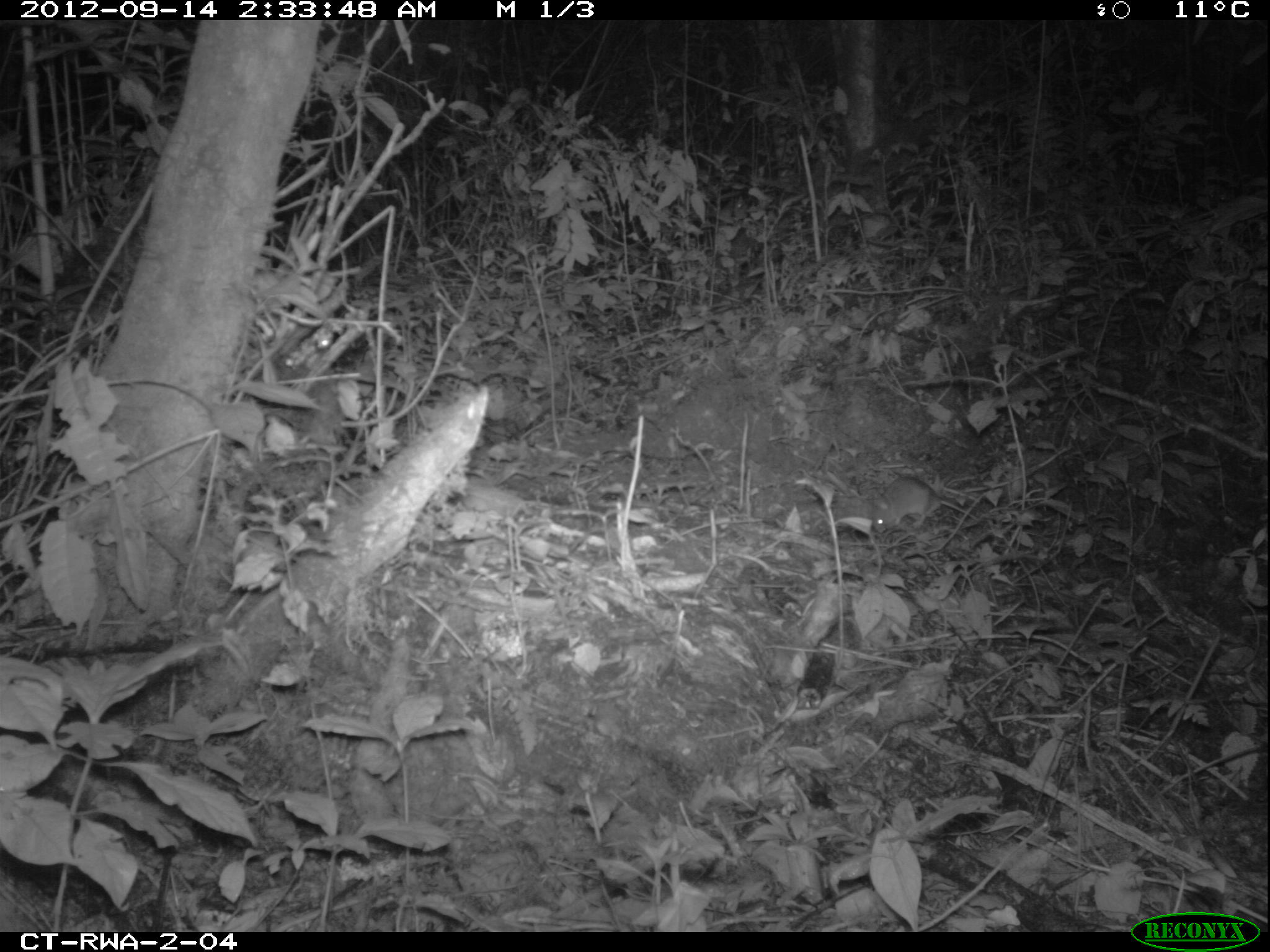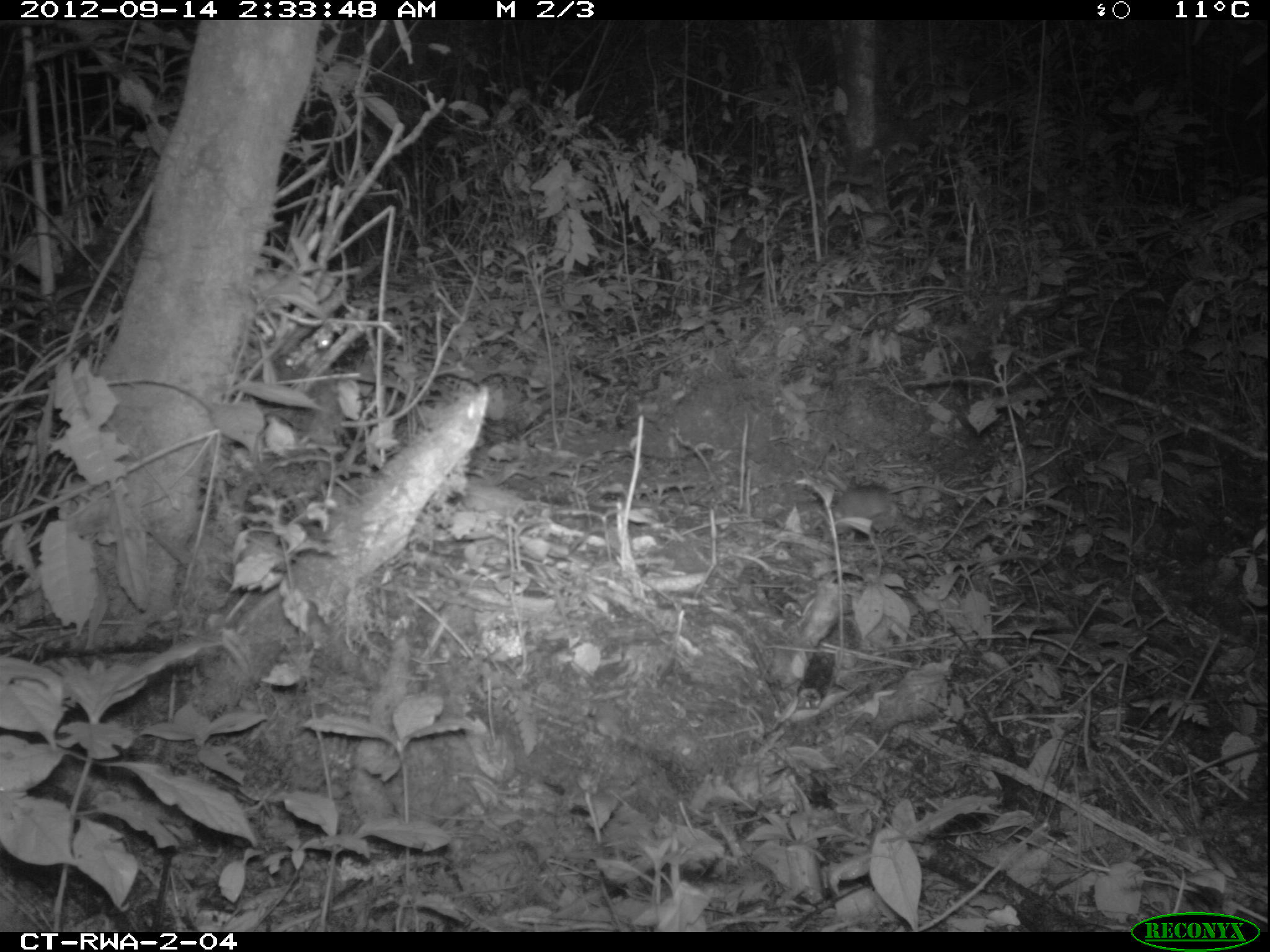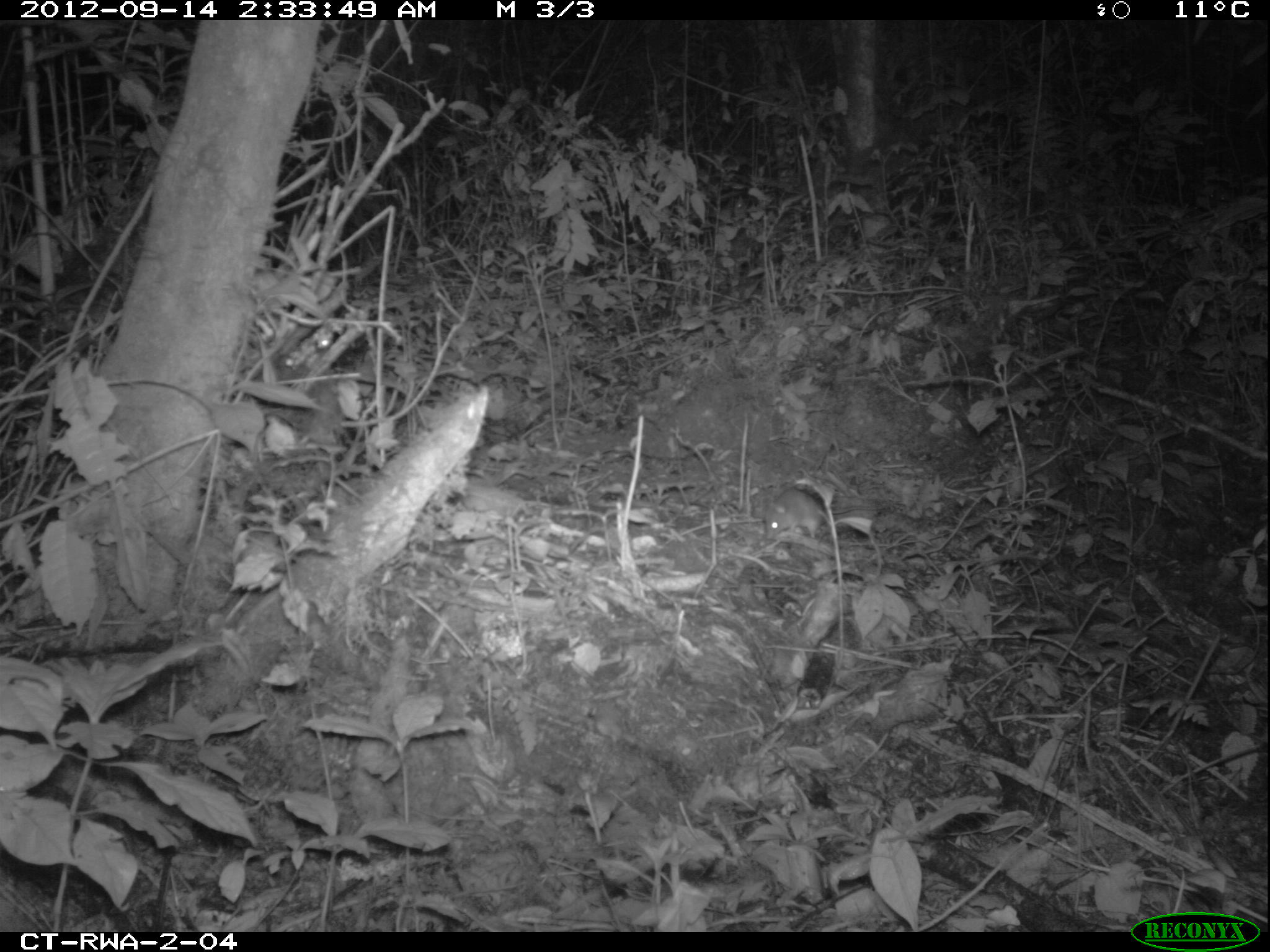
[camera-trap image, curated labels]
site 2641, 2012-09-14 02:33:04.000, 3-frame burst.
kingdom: Animalia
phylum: Chordata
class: Mammalia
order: Rodentia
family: Muridae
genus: Hybomys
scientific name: Hybomys univittatus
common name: one-striped forest mouse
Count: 1.